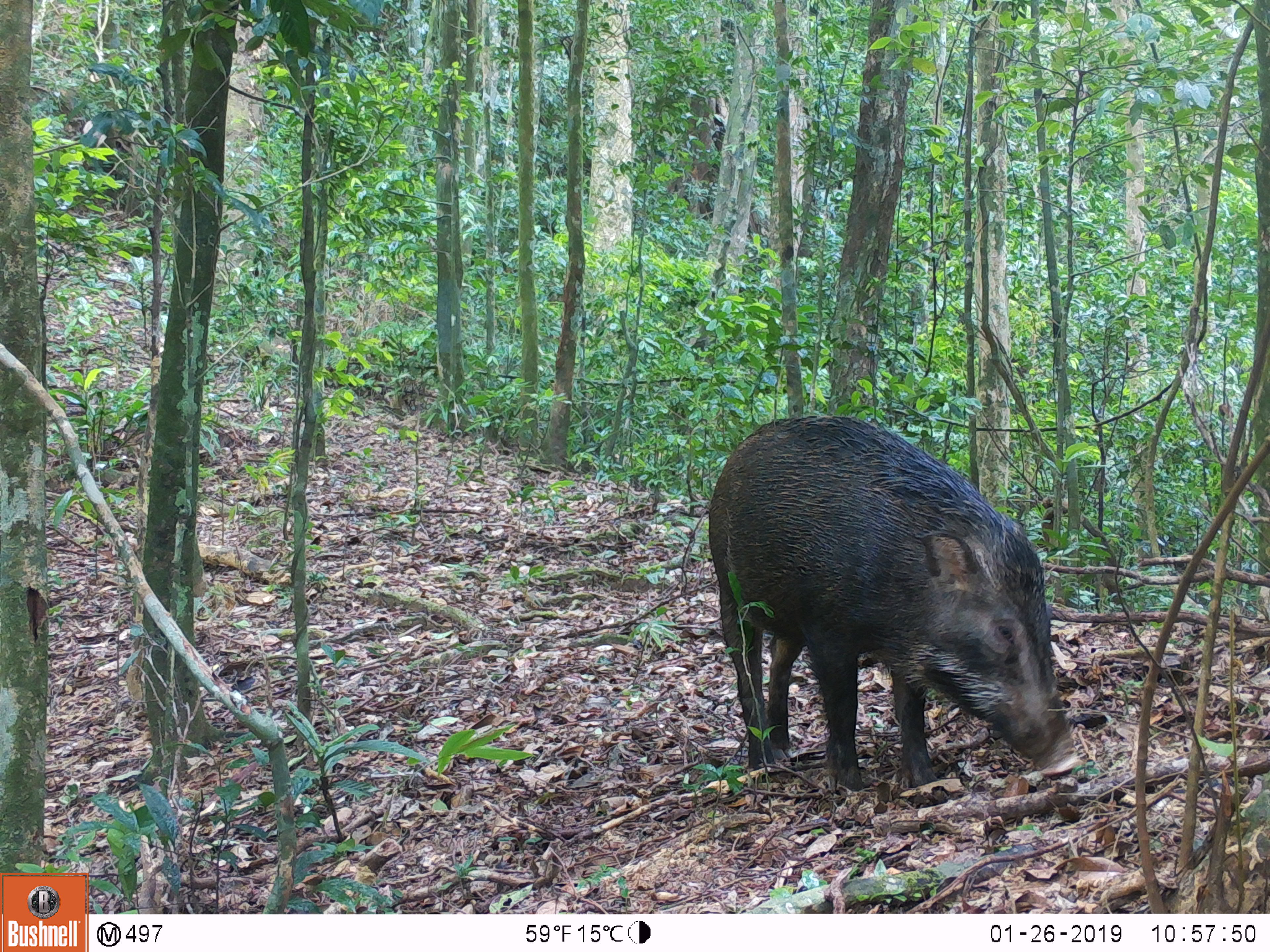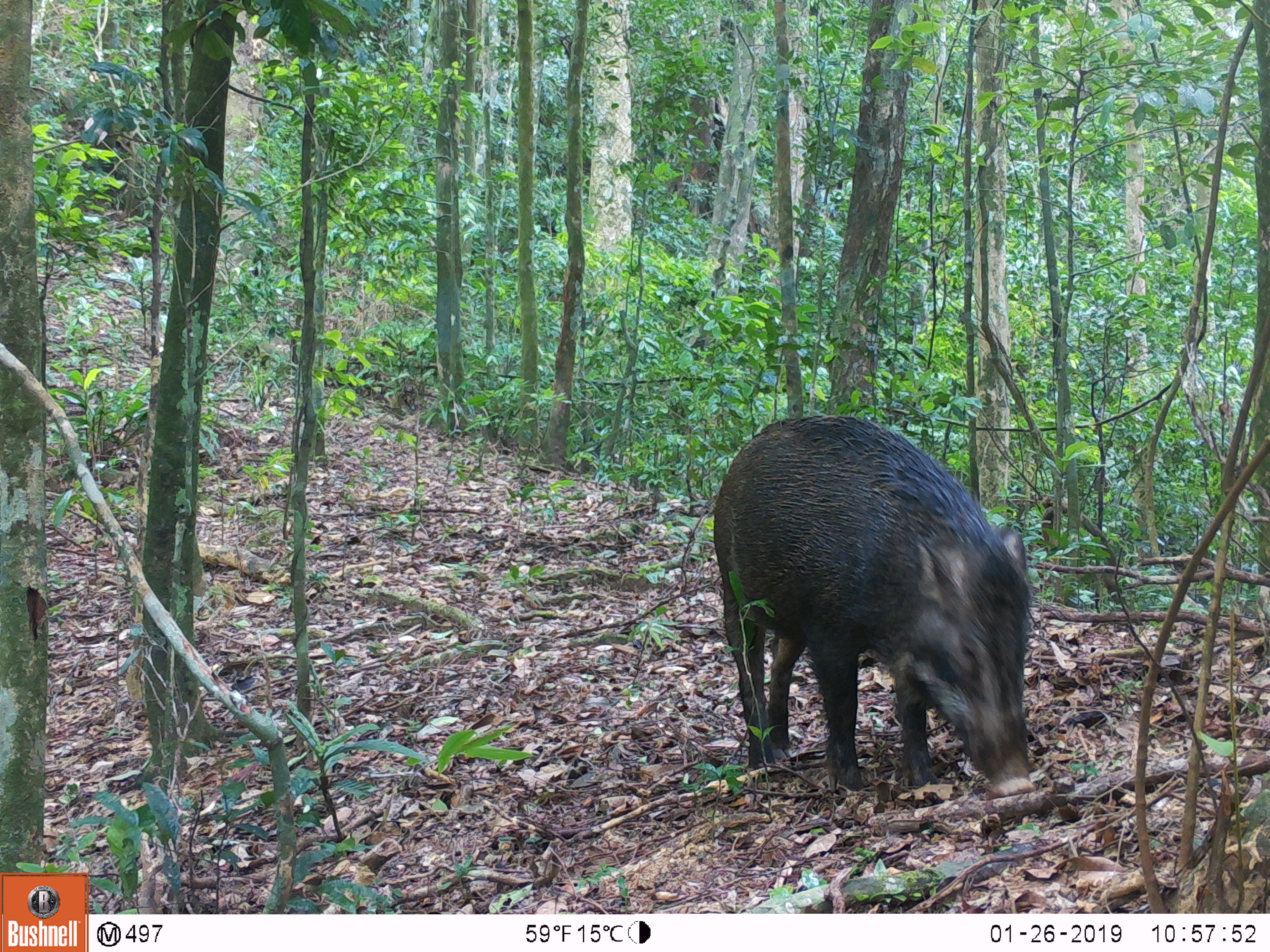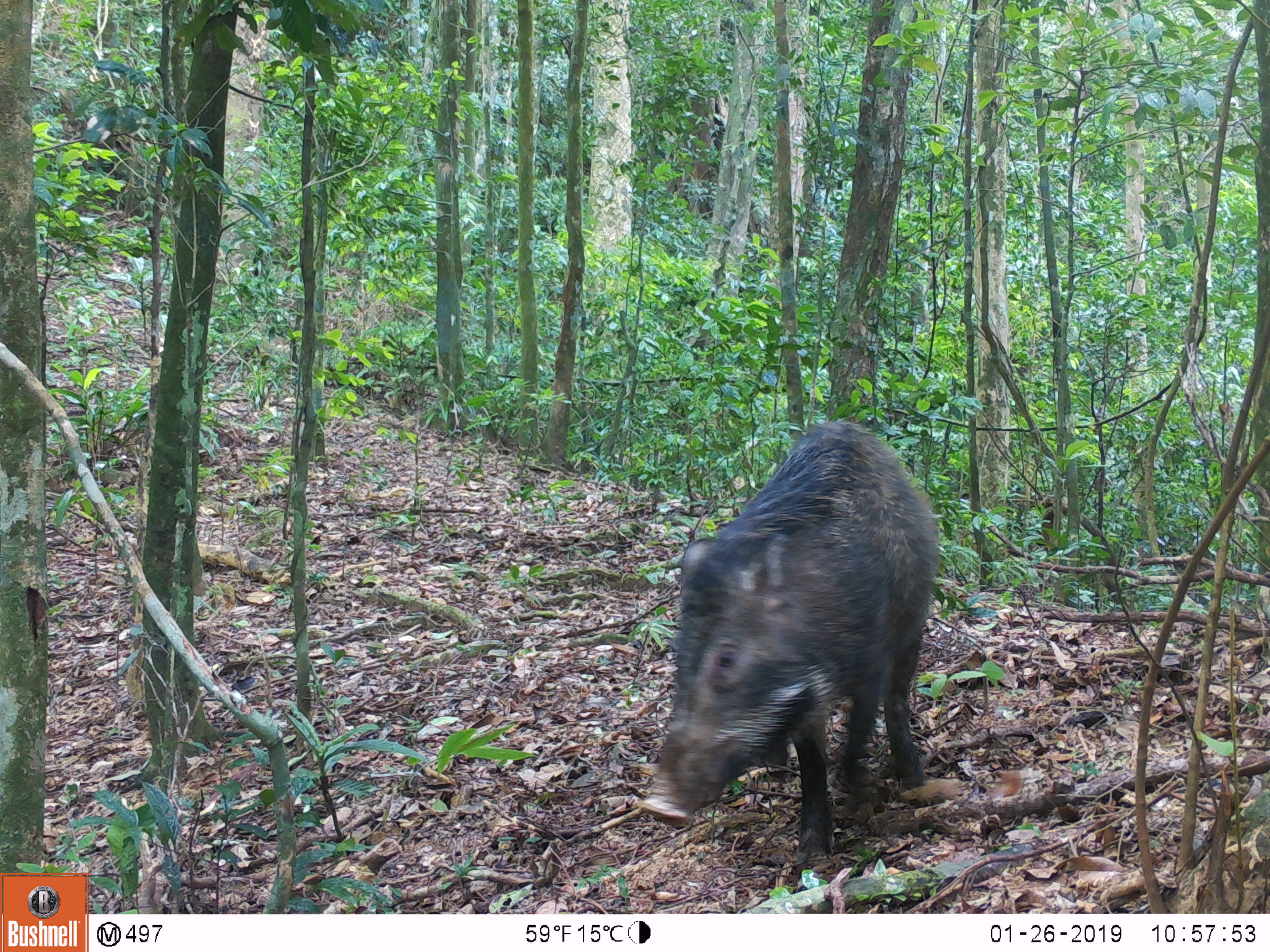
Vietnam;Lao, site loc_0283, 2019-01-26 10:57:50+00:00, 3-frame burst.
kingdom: Animalia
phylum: Chordata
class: Mammalia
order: Artiodactyla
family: Suidae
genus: Sus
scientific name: Sus scrofa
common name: eurasian wild pig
Eurasian wild pig (Sus scrofa). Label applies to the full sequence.